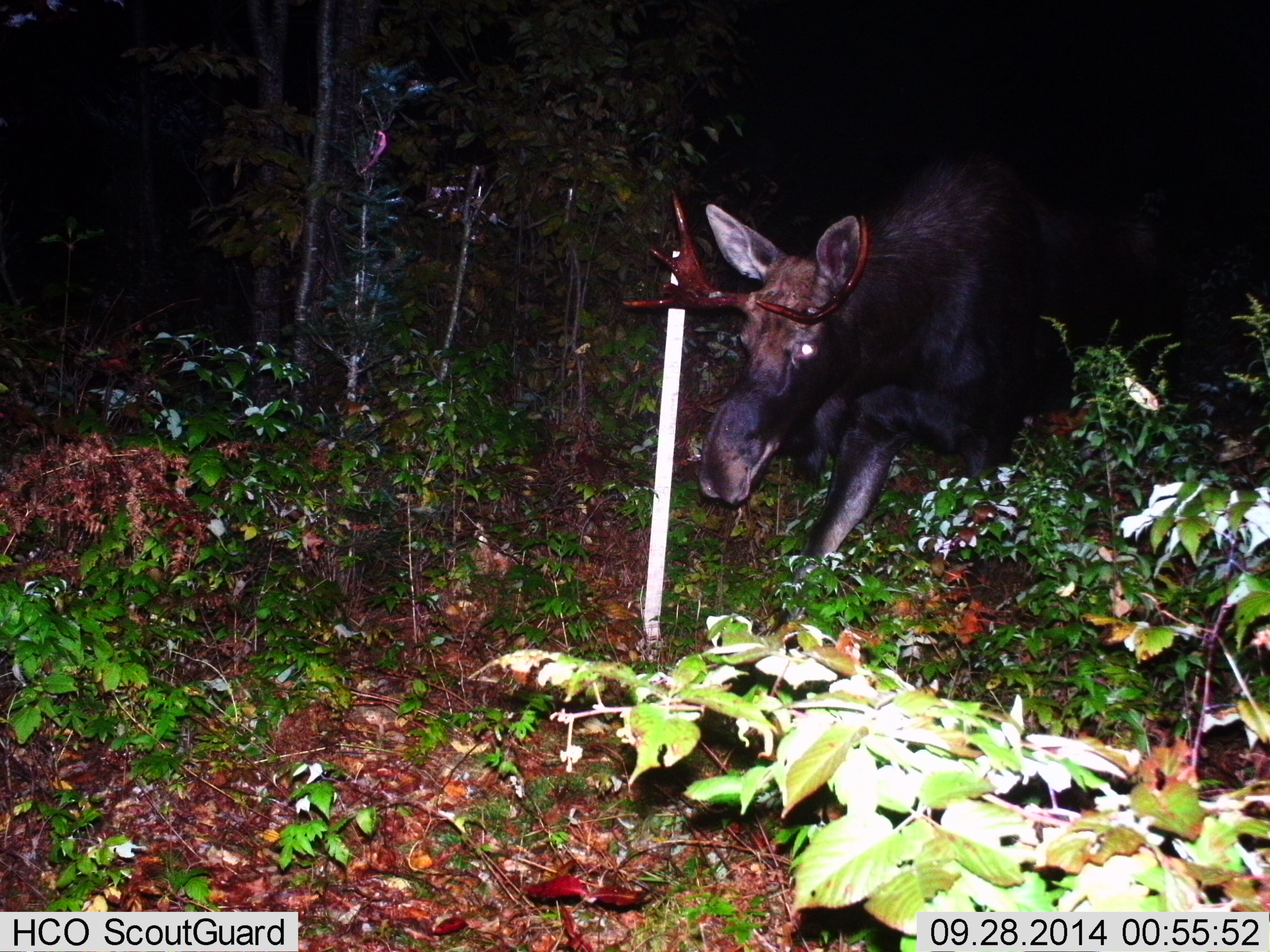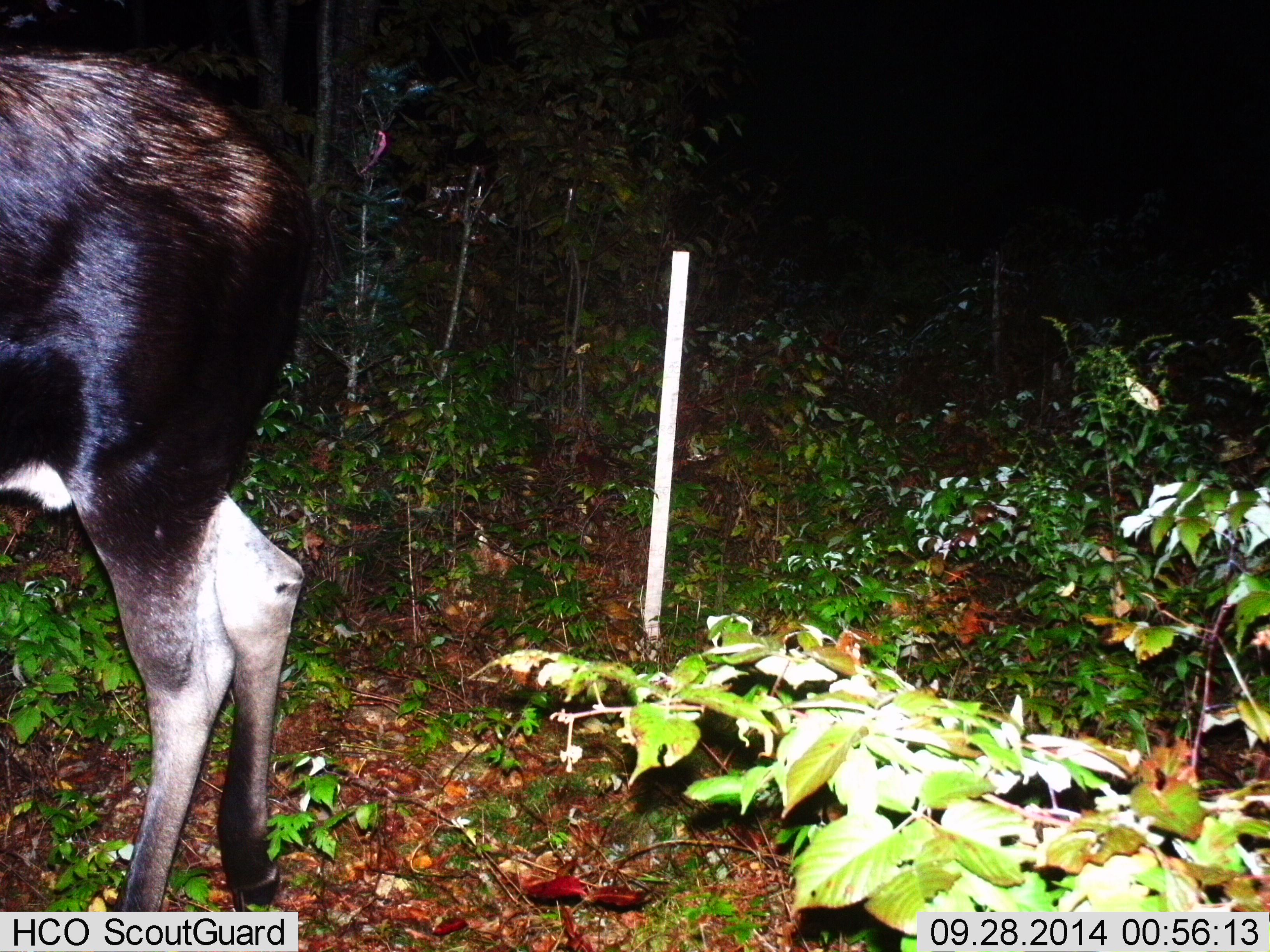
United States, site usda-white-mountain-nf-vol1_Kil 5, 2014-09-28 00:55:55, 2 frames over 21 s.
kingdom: Animalia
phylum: Chordata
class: Mammalia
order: Artiodactyla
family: Cervidae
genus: Alces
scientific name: Alces alces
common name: moose